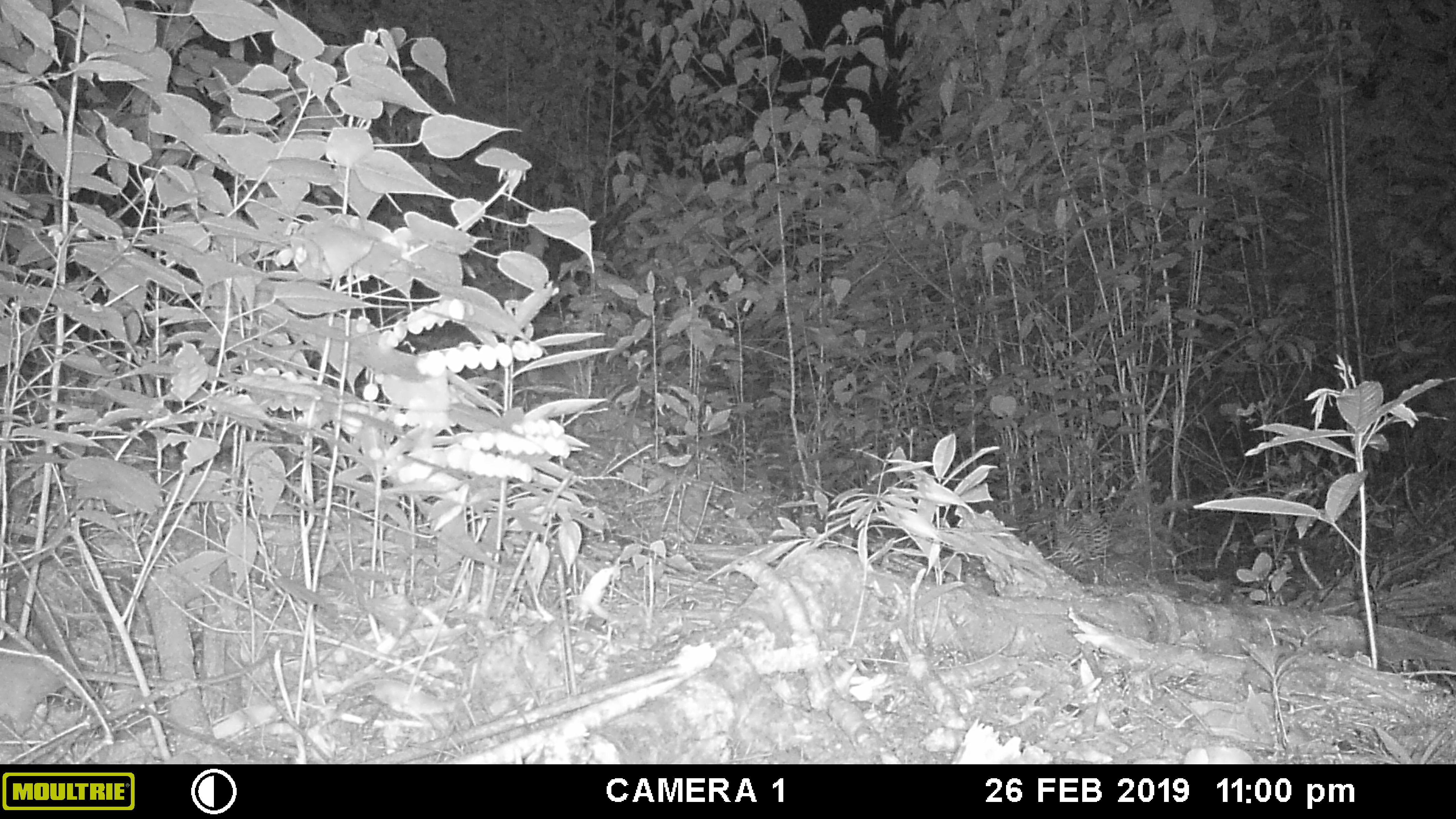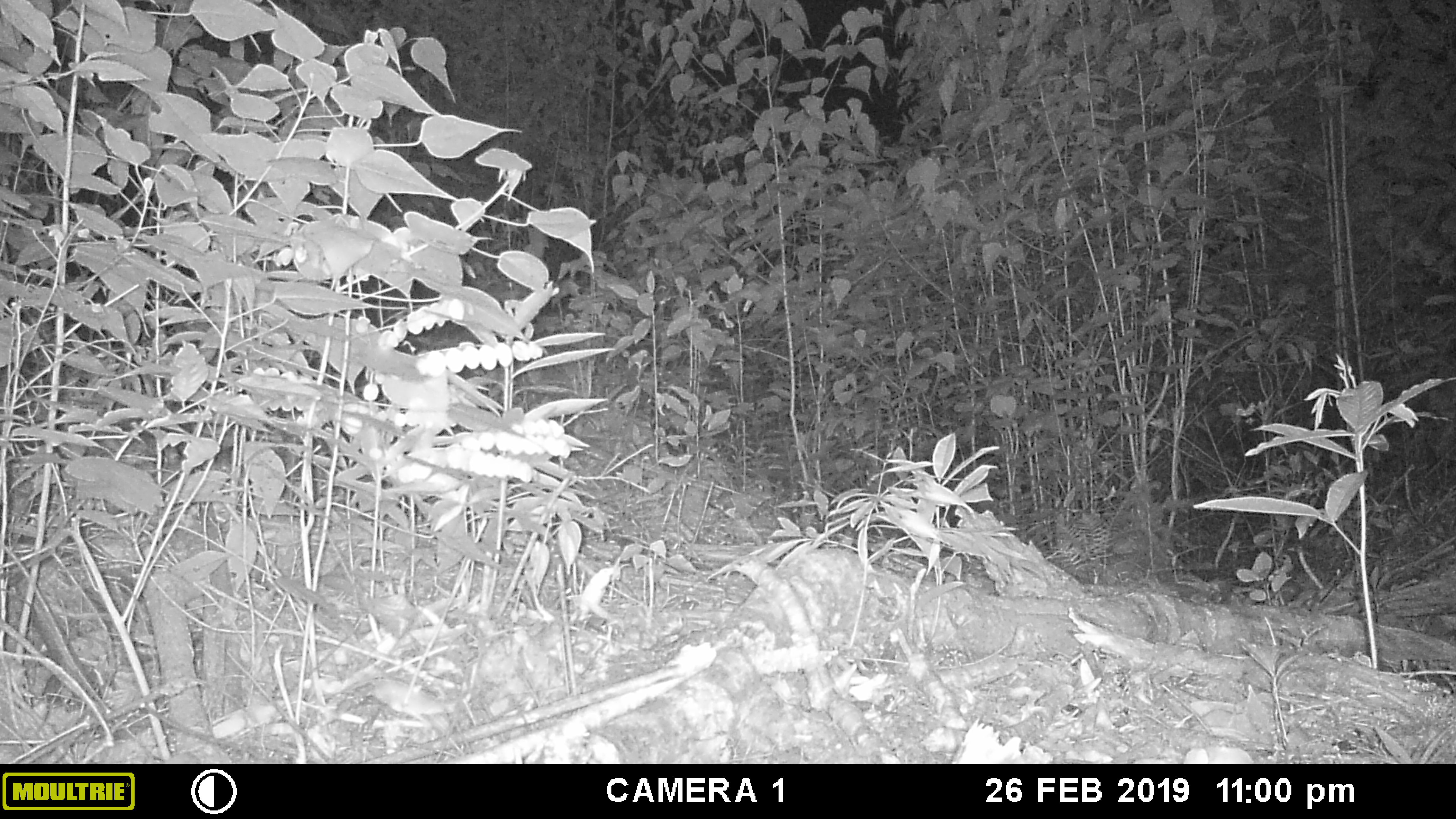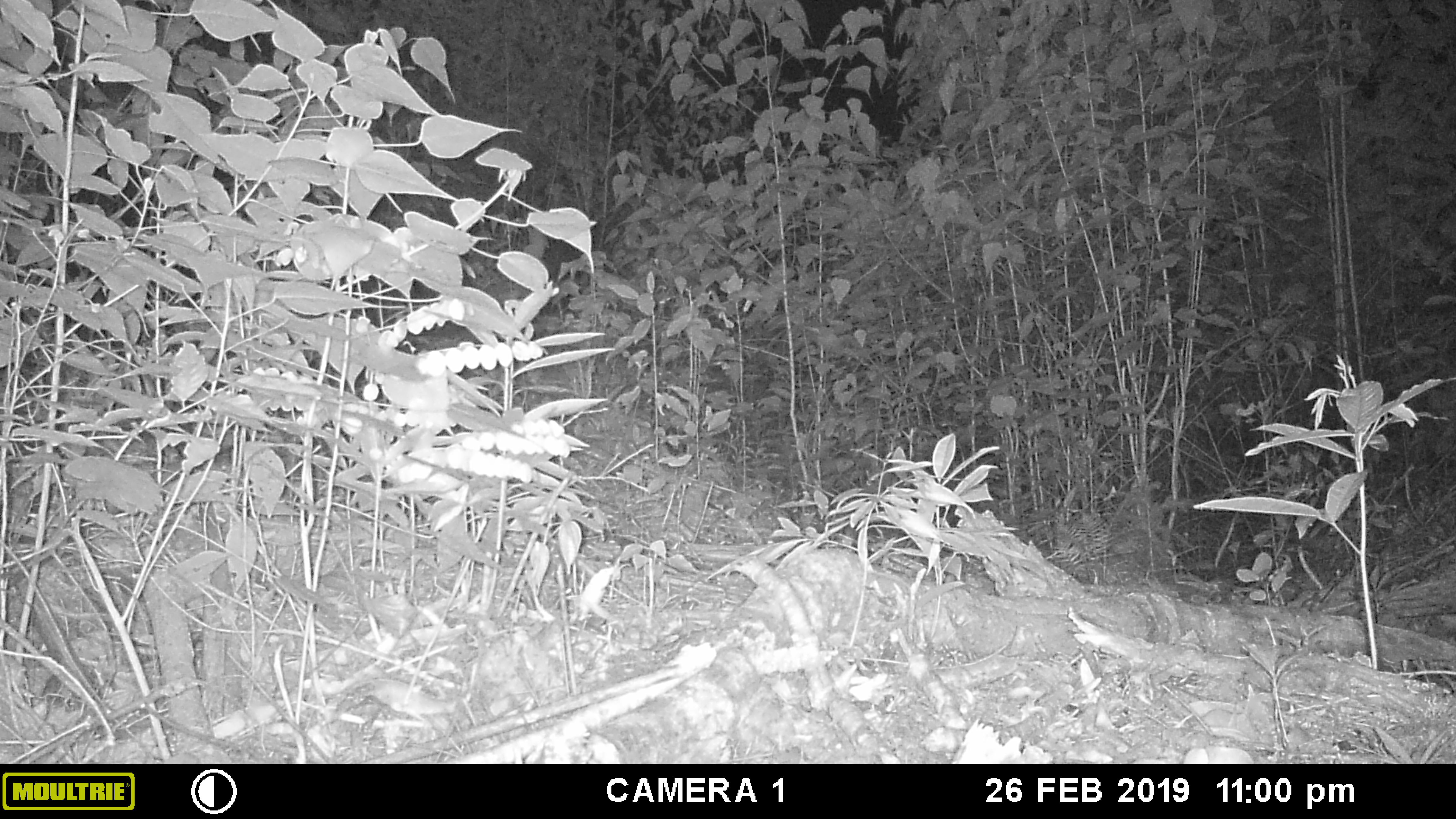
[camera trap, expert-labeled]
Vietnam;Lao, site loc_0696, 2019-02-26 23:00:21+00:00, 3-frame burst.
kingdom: Animalia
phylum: Chordata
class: Mammalia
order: Rodentia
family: Muridae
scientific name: Muridae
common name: old-world mice and rats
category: unidentified murid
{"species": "unidentified murid (old-world mice and rats) (Muridae)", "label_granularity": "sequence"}